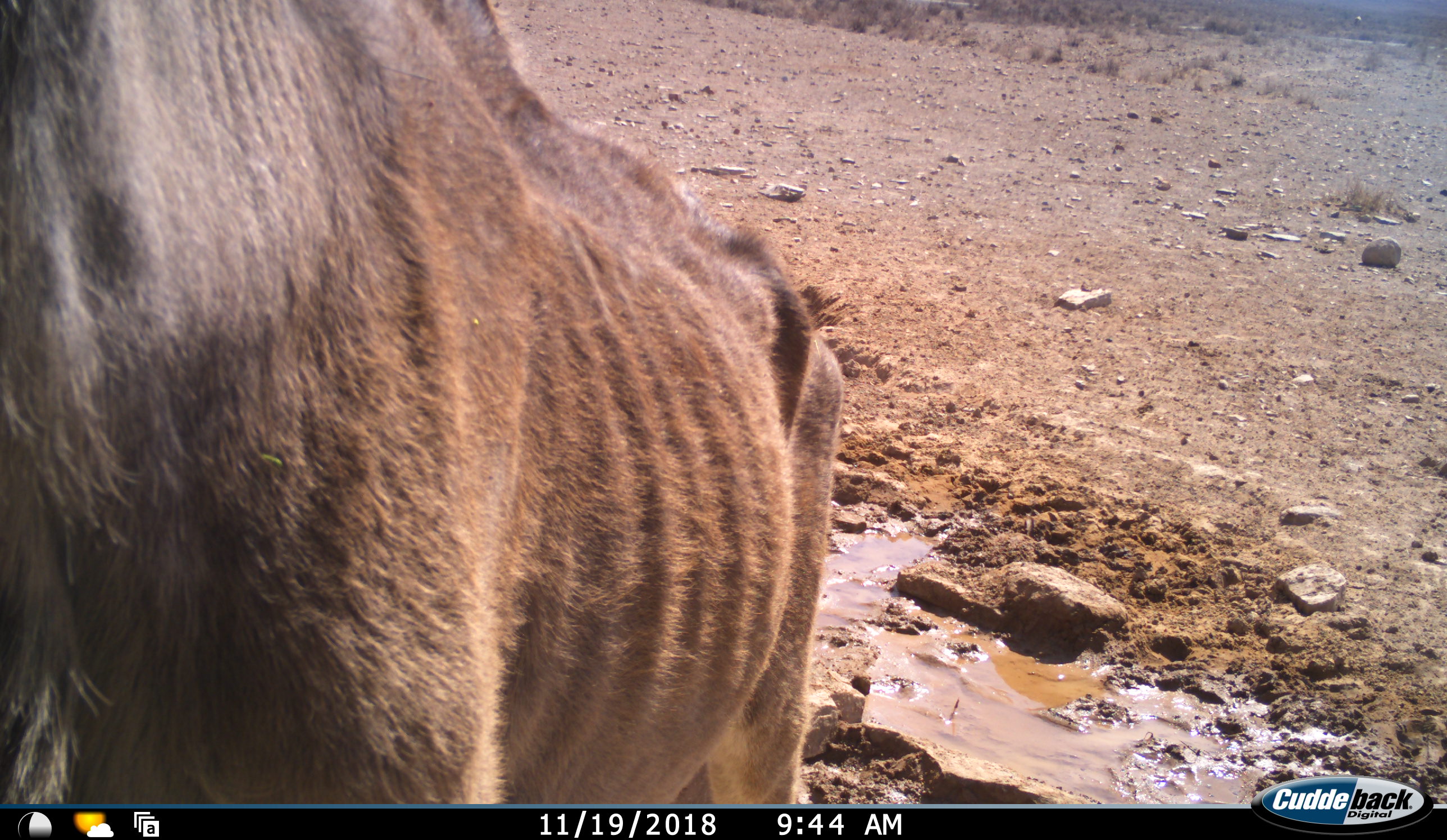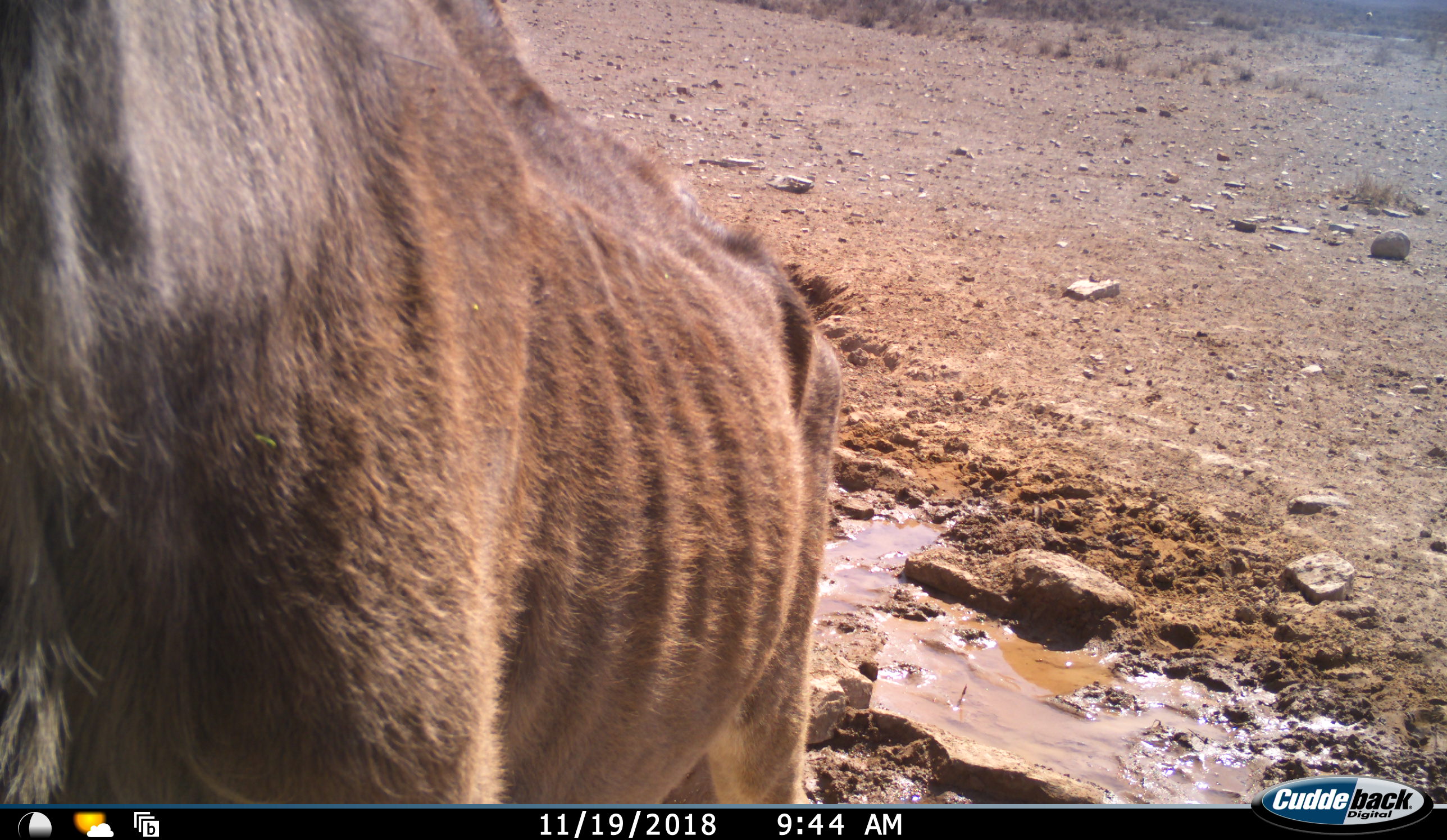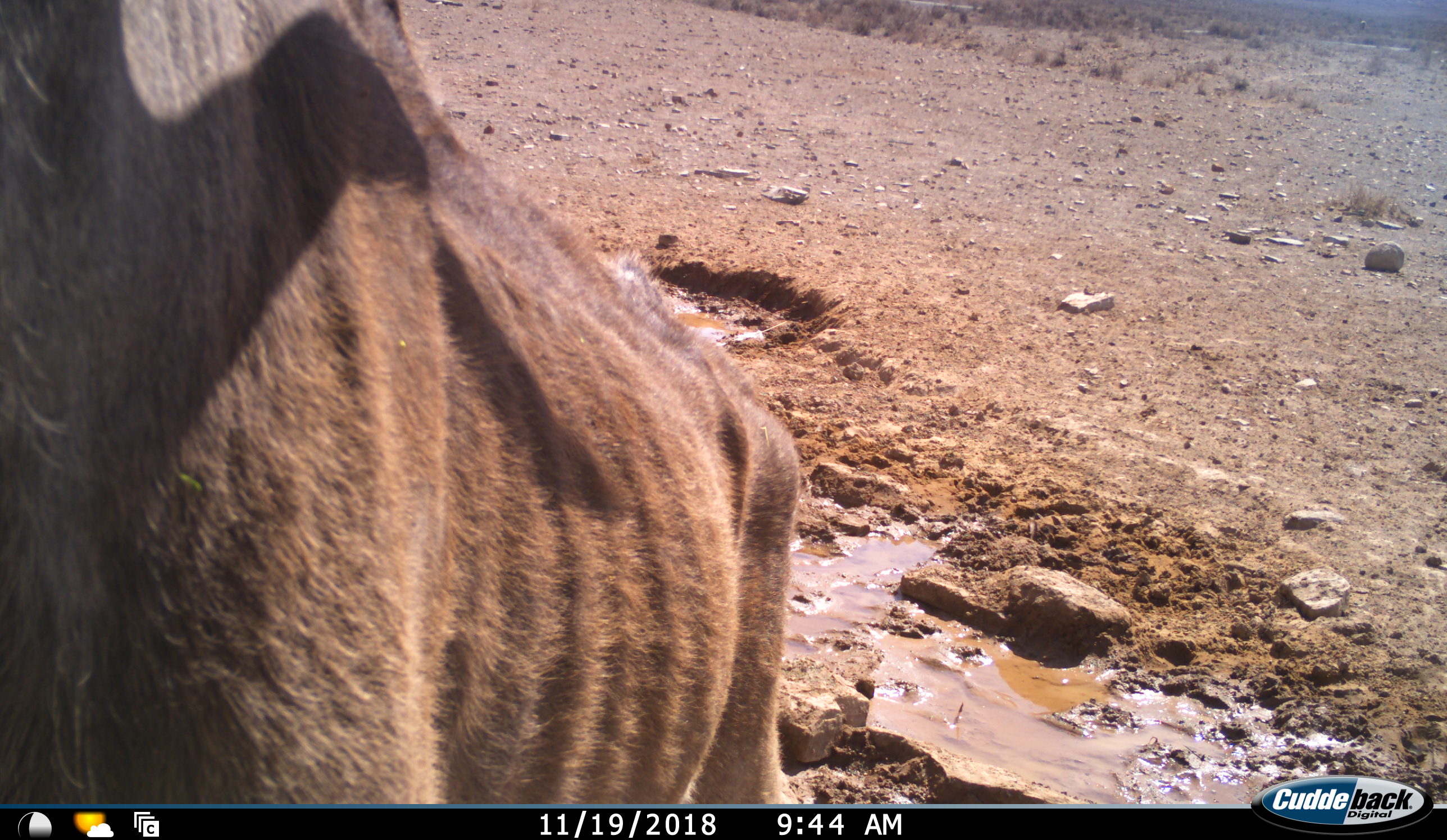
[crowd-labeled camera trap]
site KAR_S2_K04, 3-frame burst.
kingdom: Animalia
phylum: Chordata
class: Mammalia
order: Artiodactyla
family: Bovidae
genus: Alcelaphus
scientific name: Alcelaphus buselaphus caama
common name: red hartebeest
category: hartebeestred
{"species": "hartebeestred (red hartebeest) (Alcelaphus buselaphus caama)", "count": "1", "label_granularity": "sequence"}